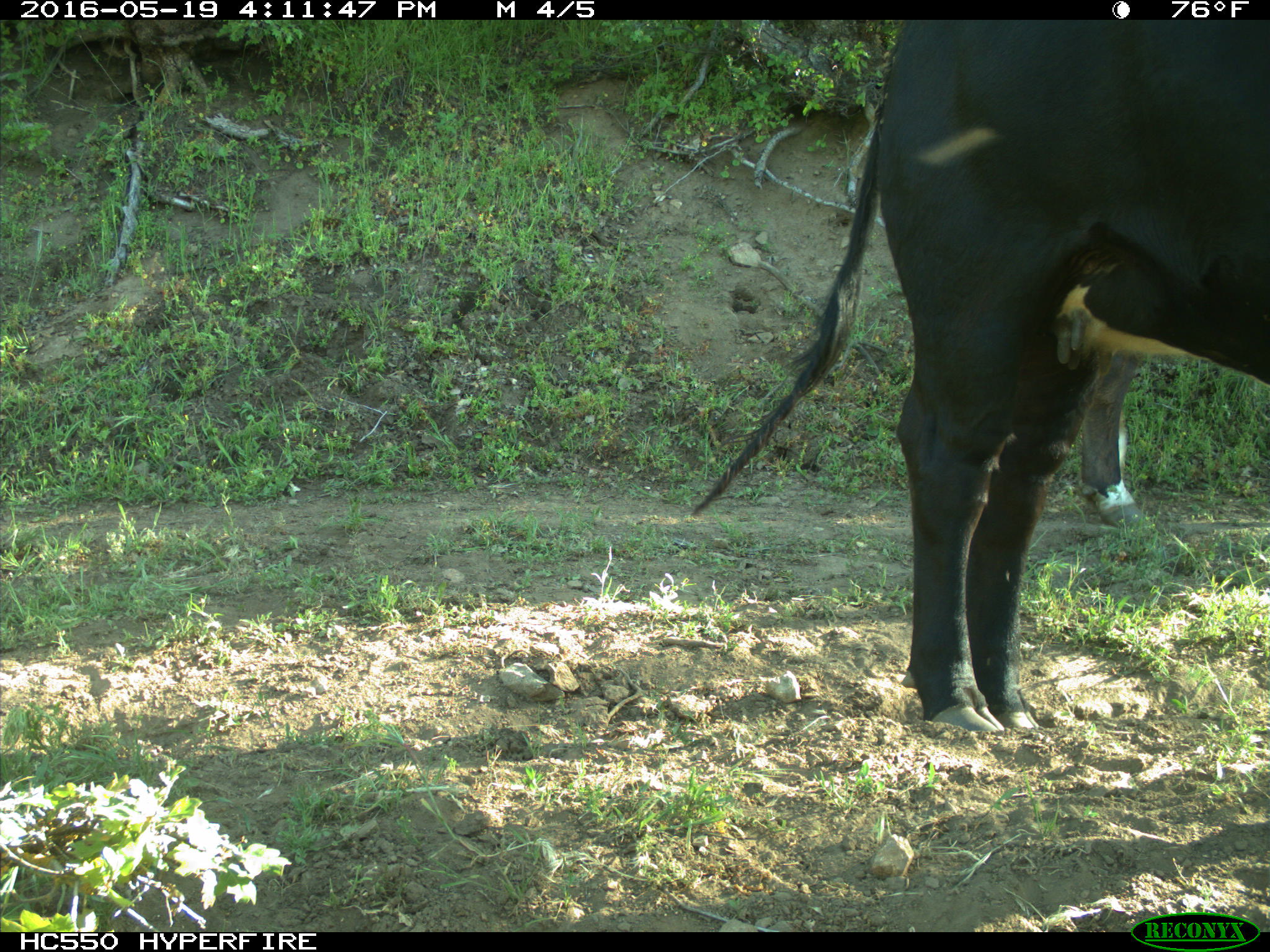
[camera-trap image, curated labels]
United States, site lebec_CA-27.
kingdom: Animalia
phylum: Chordata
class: Mammalia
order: Artiodactyla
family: Bovidae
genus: Bos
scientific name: Bos taurus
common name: domestic cow